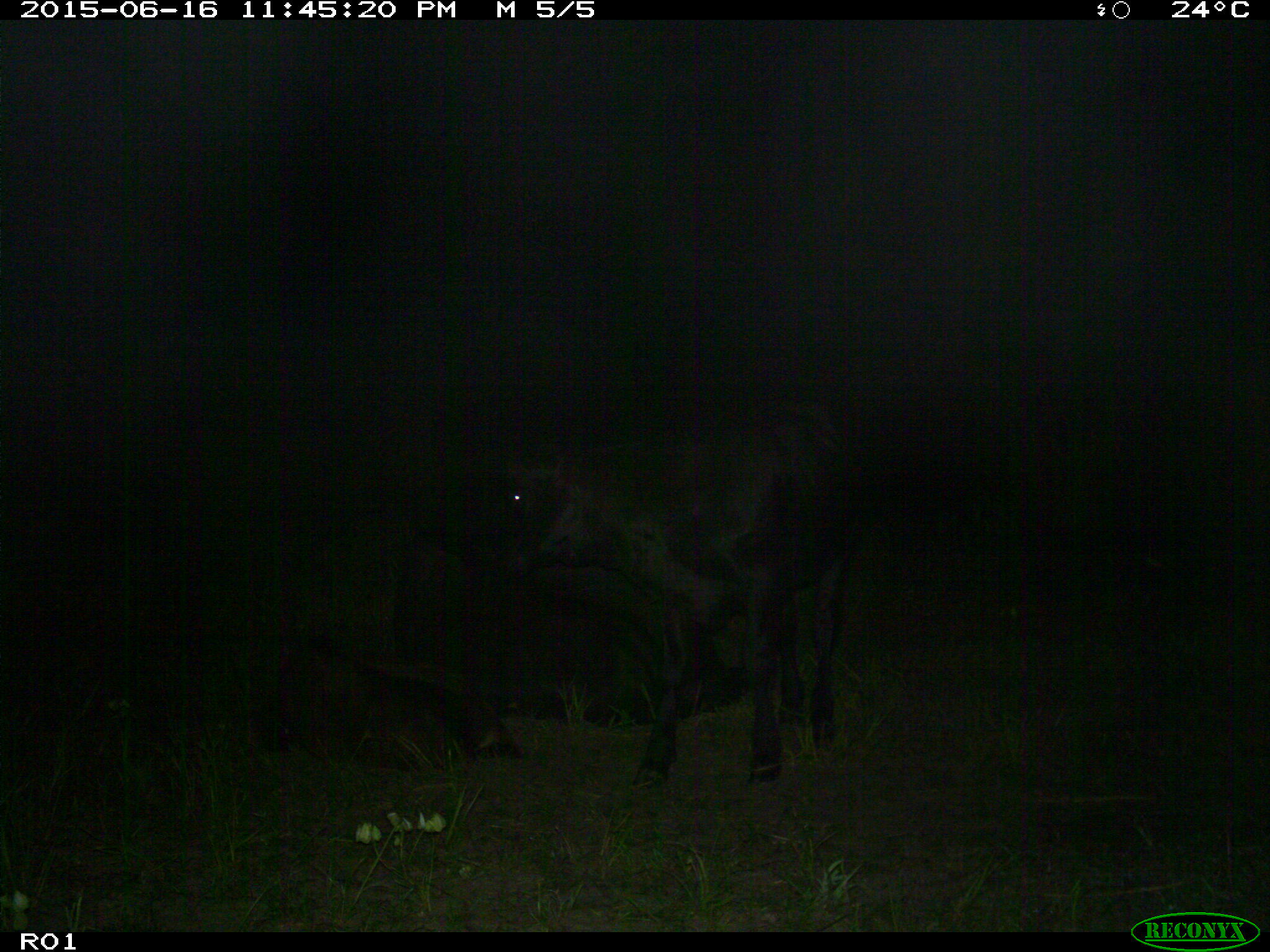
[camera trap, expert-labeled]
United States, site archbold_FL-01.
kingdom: Animalia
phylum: Chordata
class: Mammalia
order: Artiodactyla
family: Bovidae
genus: Bos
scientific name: Bos taurus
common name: domestic cow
Bos taurus (domestic cow).